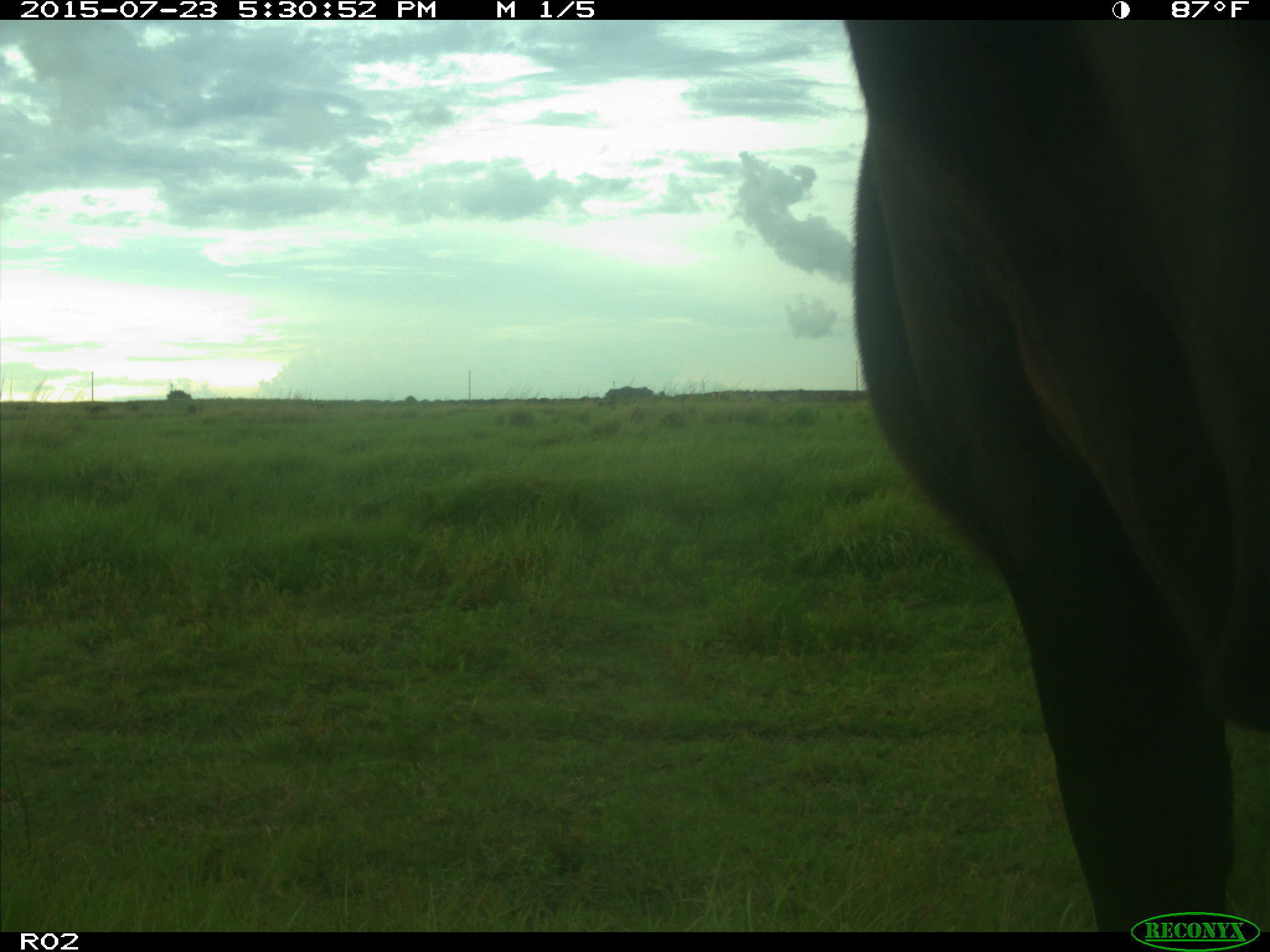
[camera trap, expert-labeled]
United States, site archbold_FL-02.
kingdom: Animalia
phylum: Chordata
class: Mammalia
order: Artiodactyla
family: Bovidae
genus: Bos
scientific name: Bos taurus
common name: domestic cow